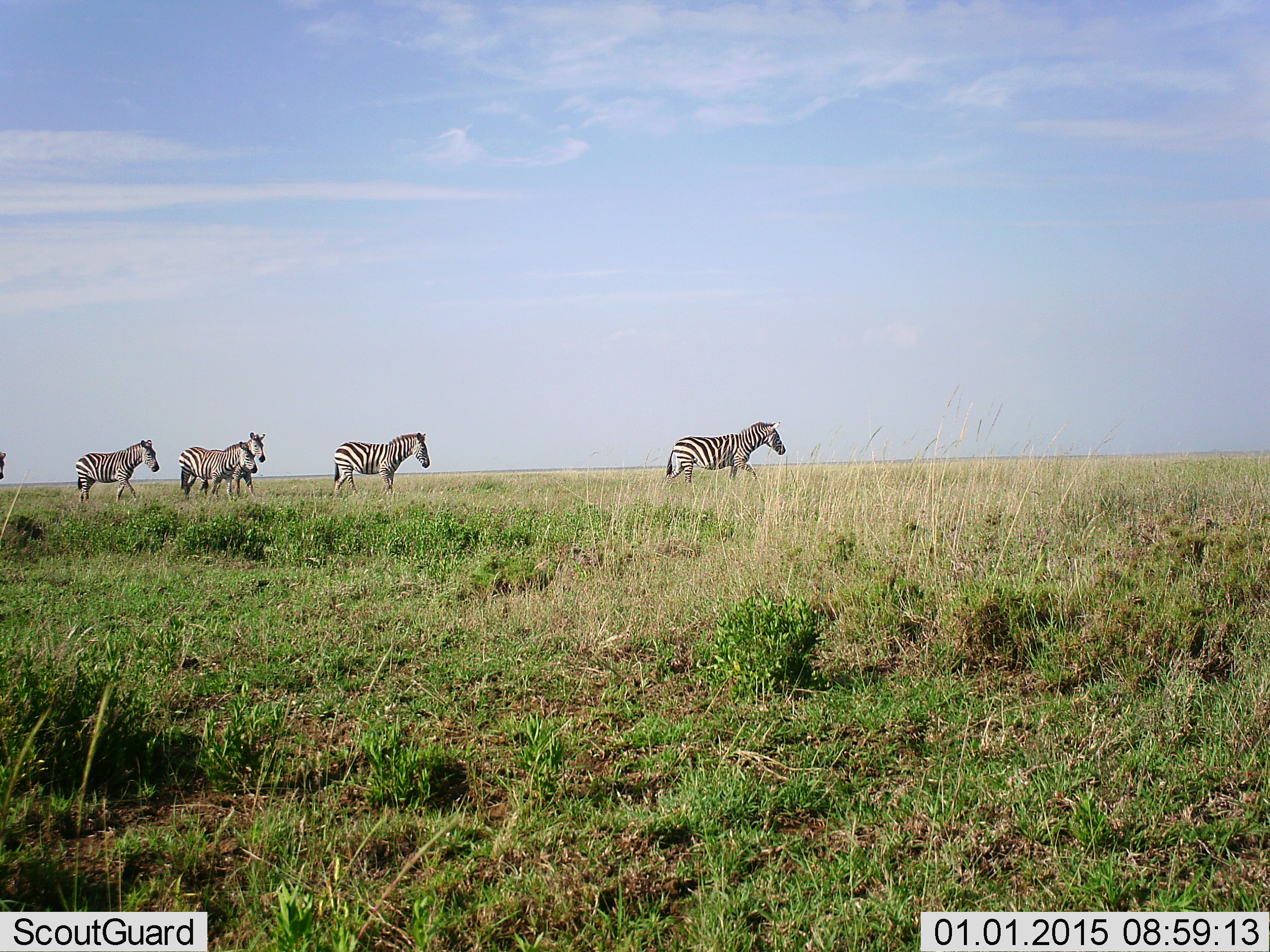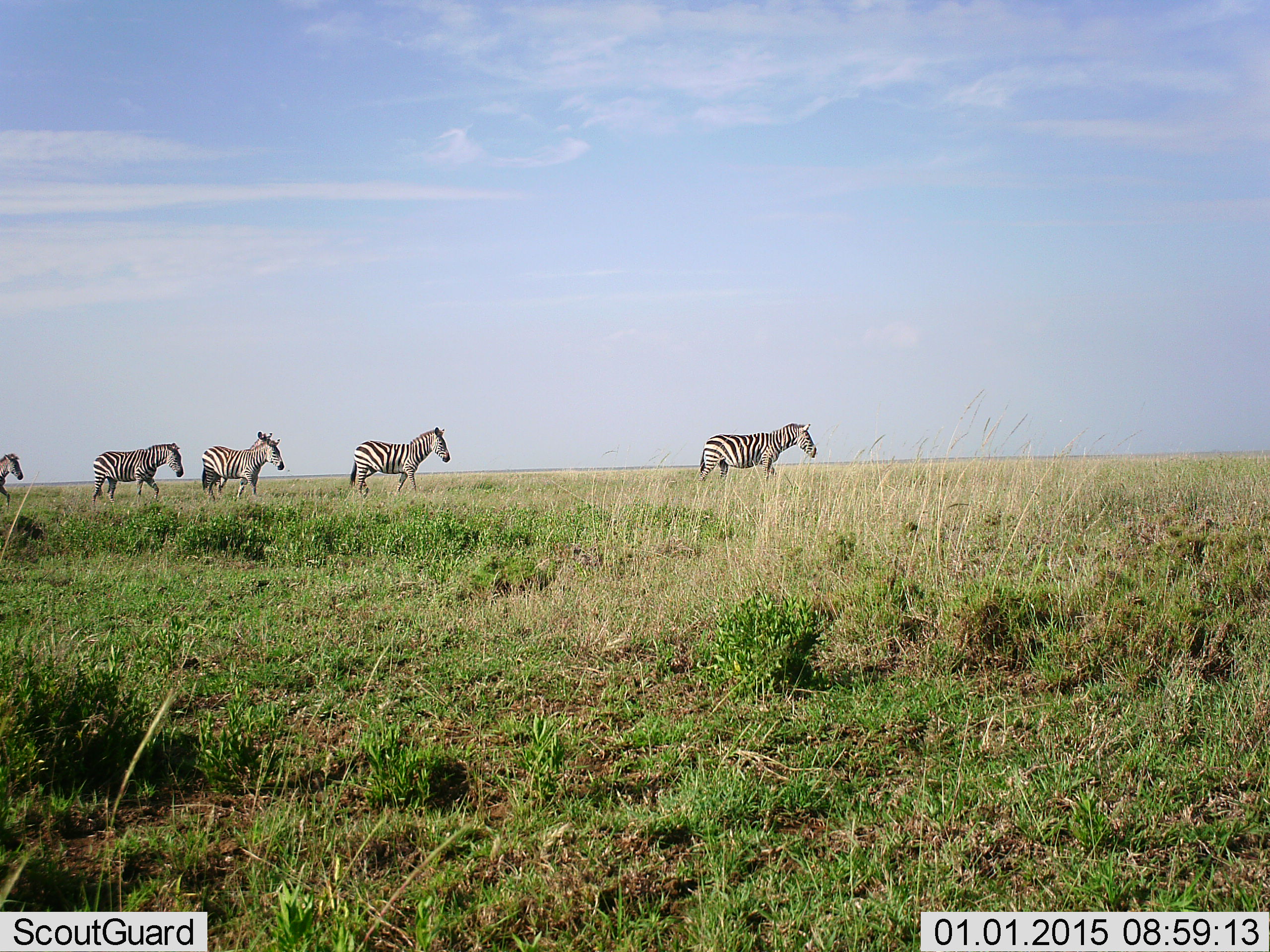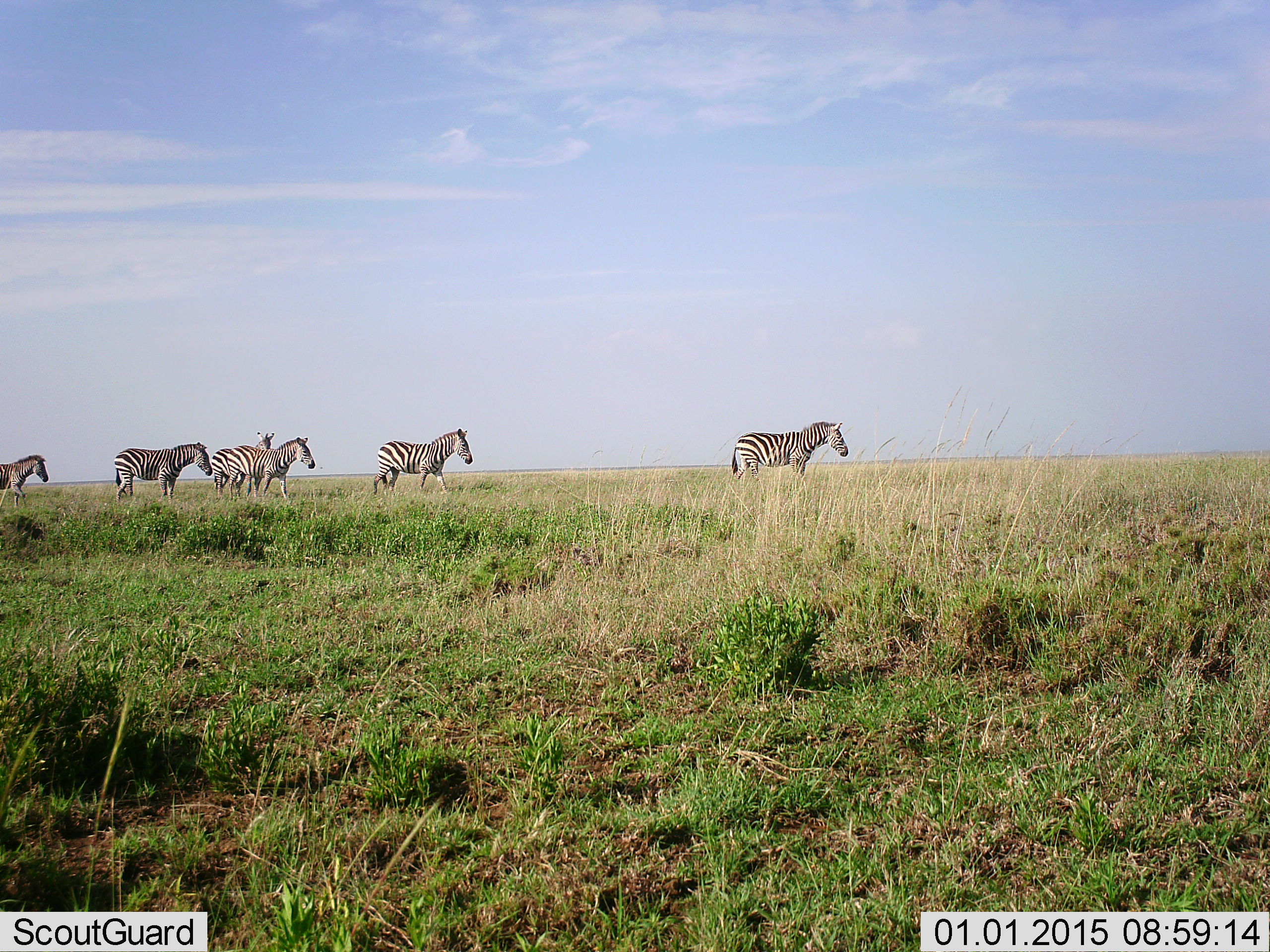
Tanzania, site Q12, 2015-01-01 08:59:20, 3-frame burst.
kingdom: Animalia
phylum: Chordata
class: Mammalia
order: Perissodactyla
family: Equidae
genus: Equus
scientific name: Equus quagga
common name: plains zebra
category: zebra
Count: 6.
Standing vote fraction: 0%.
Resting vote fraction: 0%.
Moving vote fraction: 100%.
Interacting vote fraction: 0%.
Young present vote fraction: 0%.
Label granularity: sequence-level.